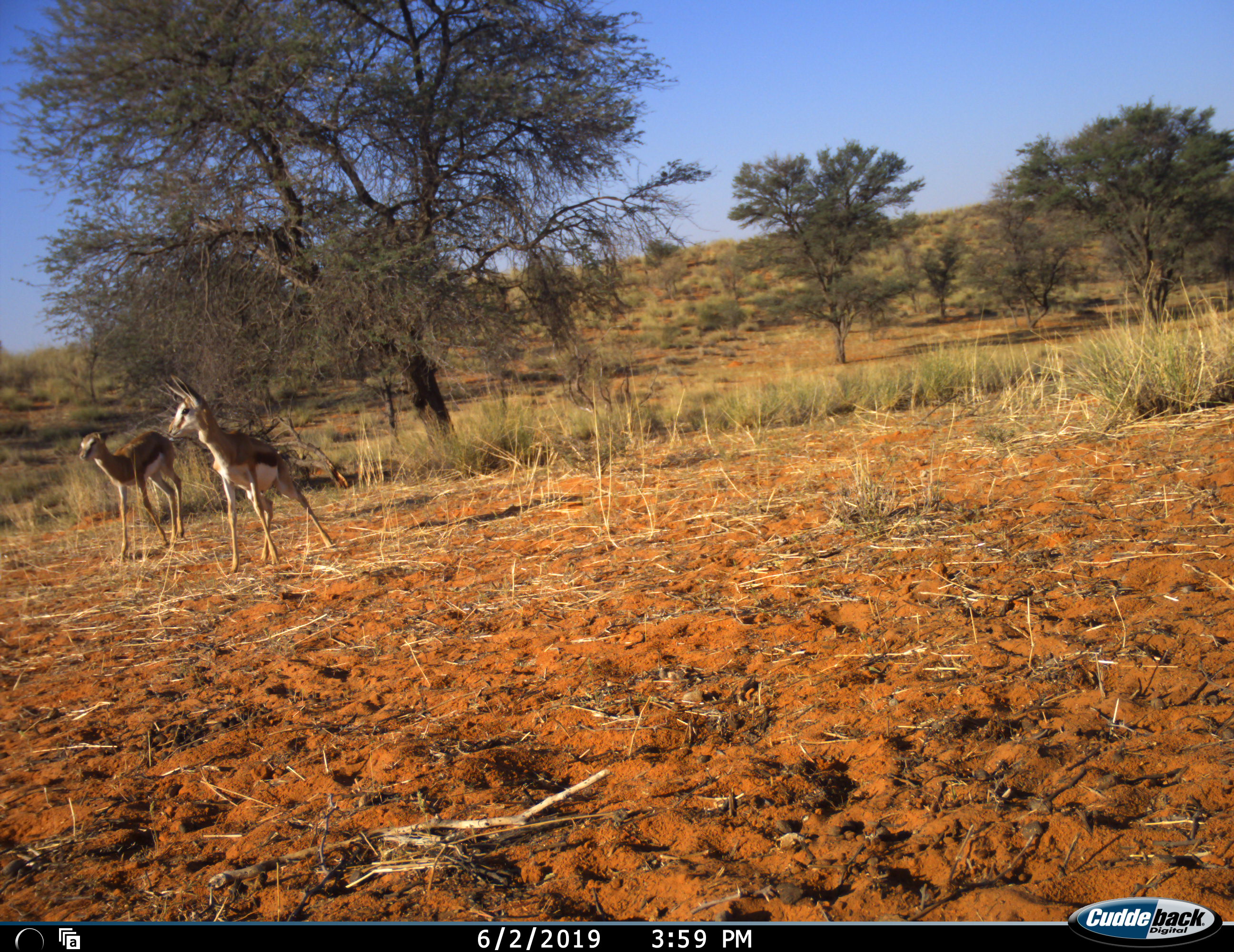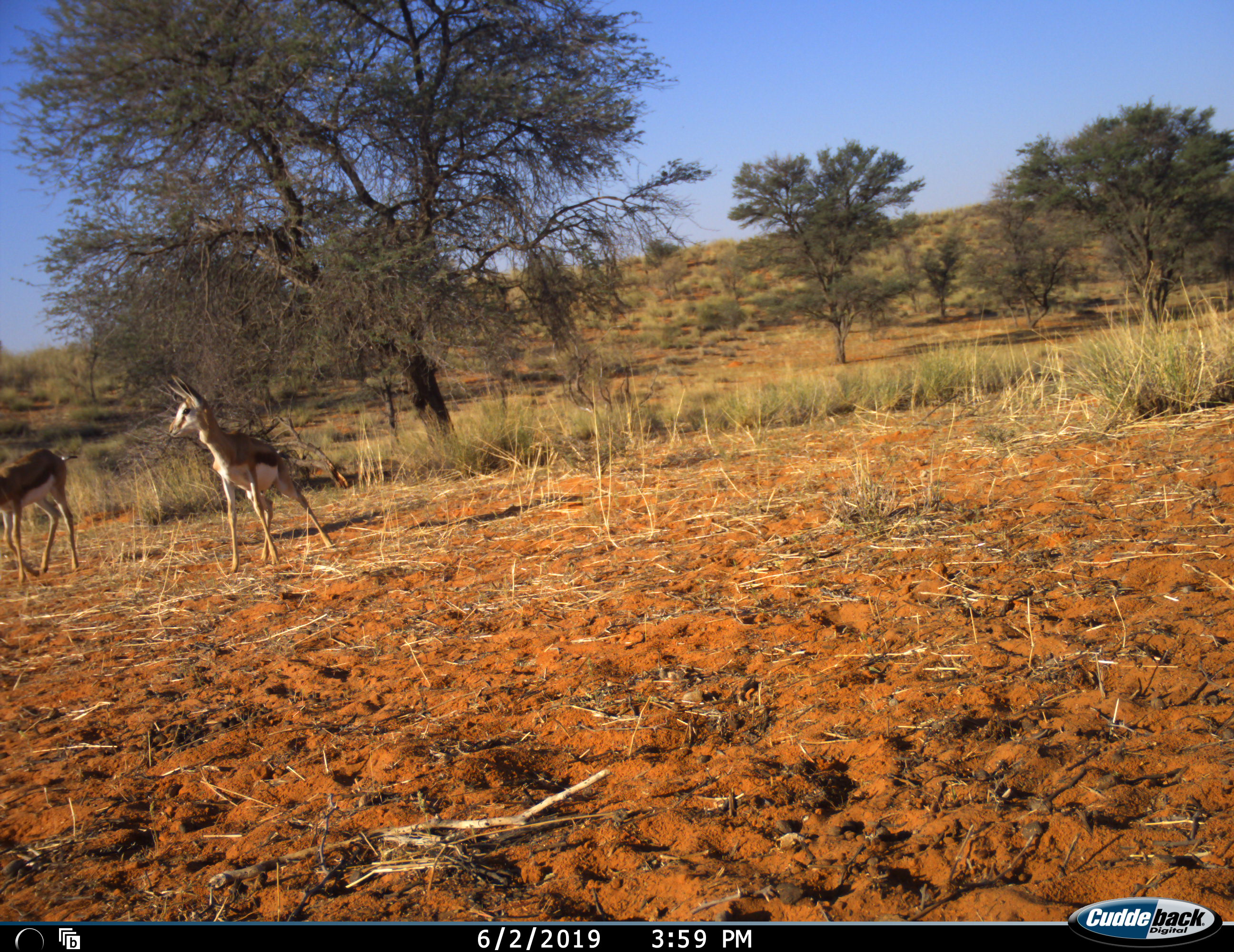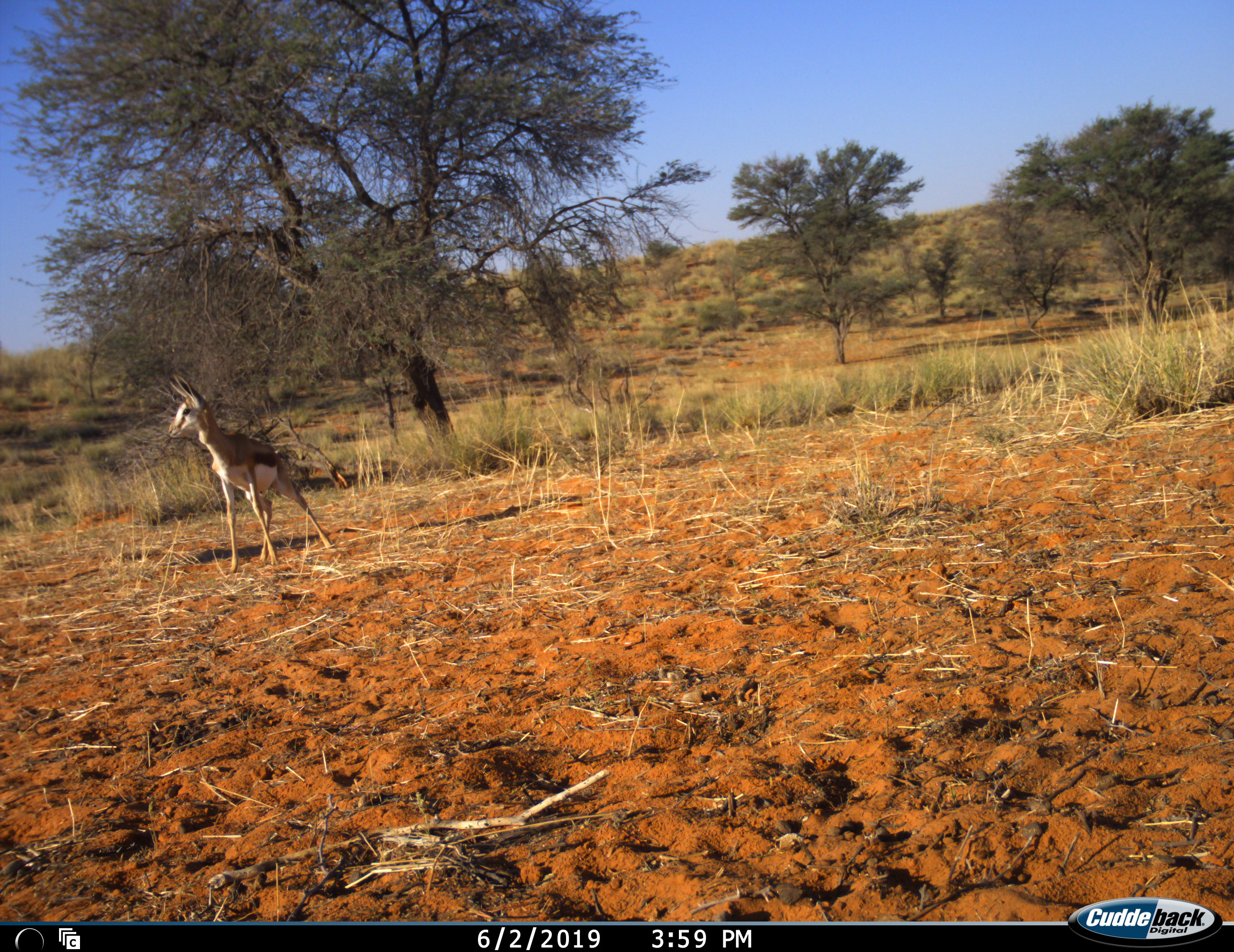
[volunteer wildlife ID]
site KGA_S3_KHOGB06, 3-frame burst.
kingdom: Animalia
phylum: Chordata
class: Mammalia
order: Artiodactyla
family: Bovidae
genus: Antidorcas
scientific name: Antidorcas marsupialis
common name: springbok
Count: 2.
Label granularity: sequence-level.